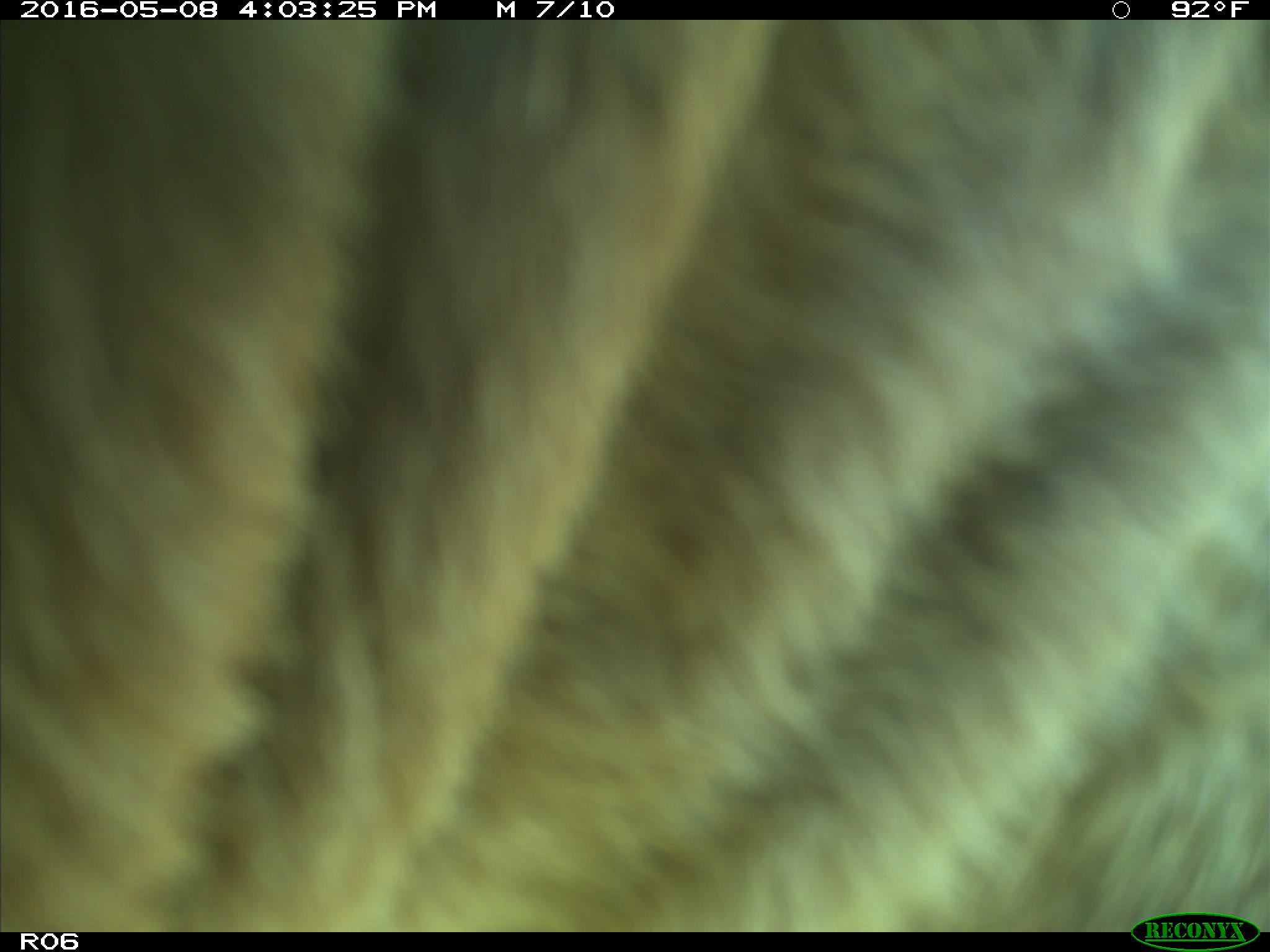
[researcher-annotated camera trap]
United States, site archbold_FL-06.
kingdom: Animalia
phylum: Chordata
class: Mammalia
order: Artiodactyla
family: Bovidae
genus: Bos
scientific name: Bos taurus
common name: domestic cow